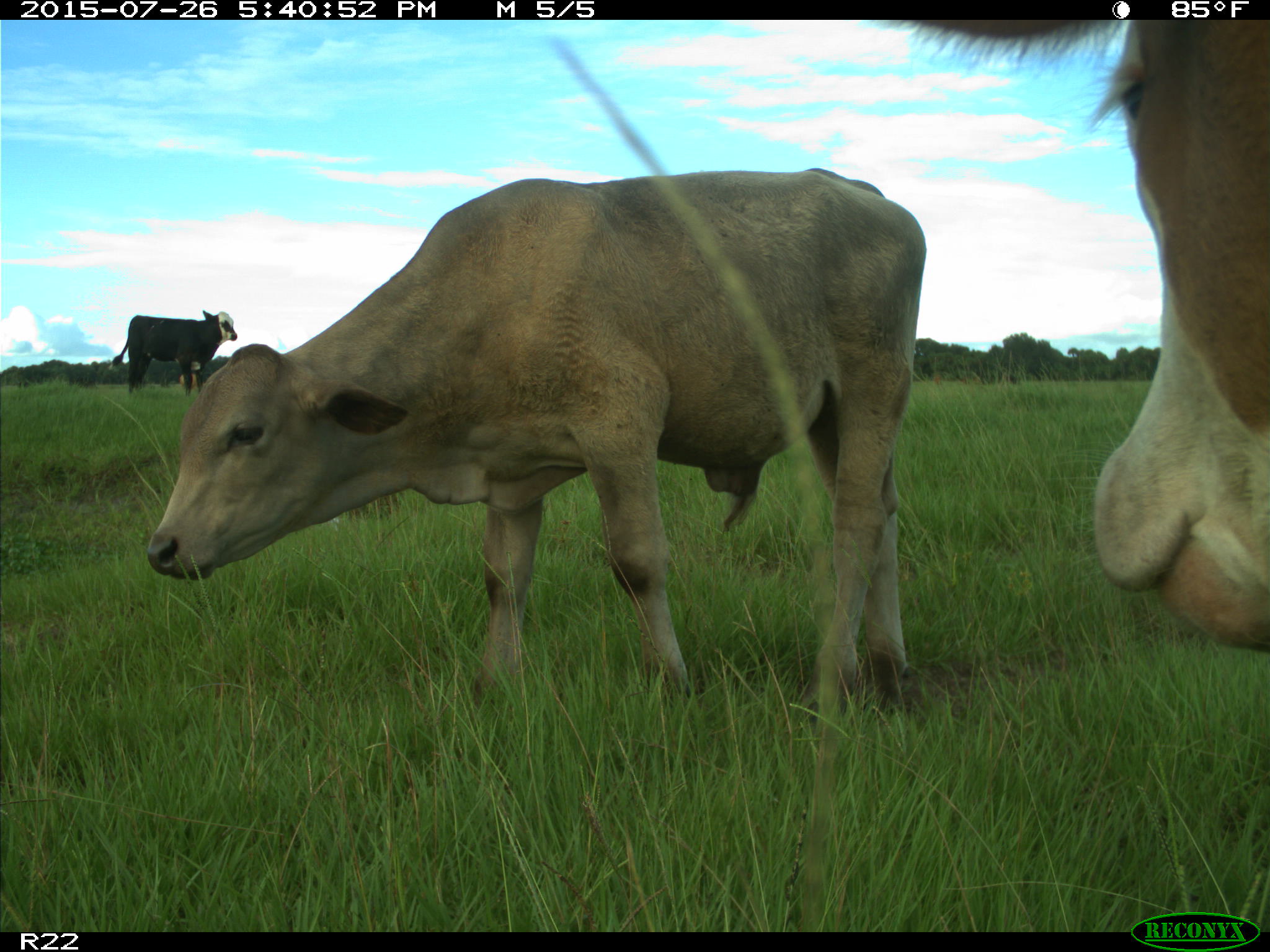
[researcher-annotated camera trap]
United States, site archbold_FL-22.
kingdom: Animalia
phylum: Chordata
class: Mammalia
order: Artiodactyla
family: Bovidae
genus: Bos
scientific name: Bos taurus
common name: domestic cow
Bos taurus (domestic cow).